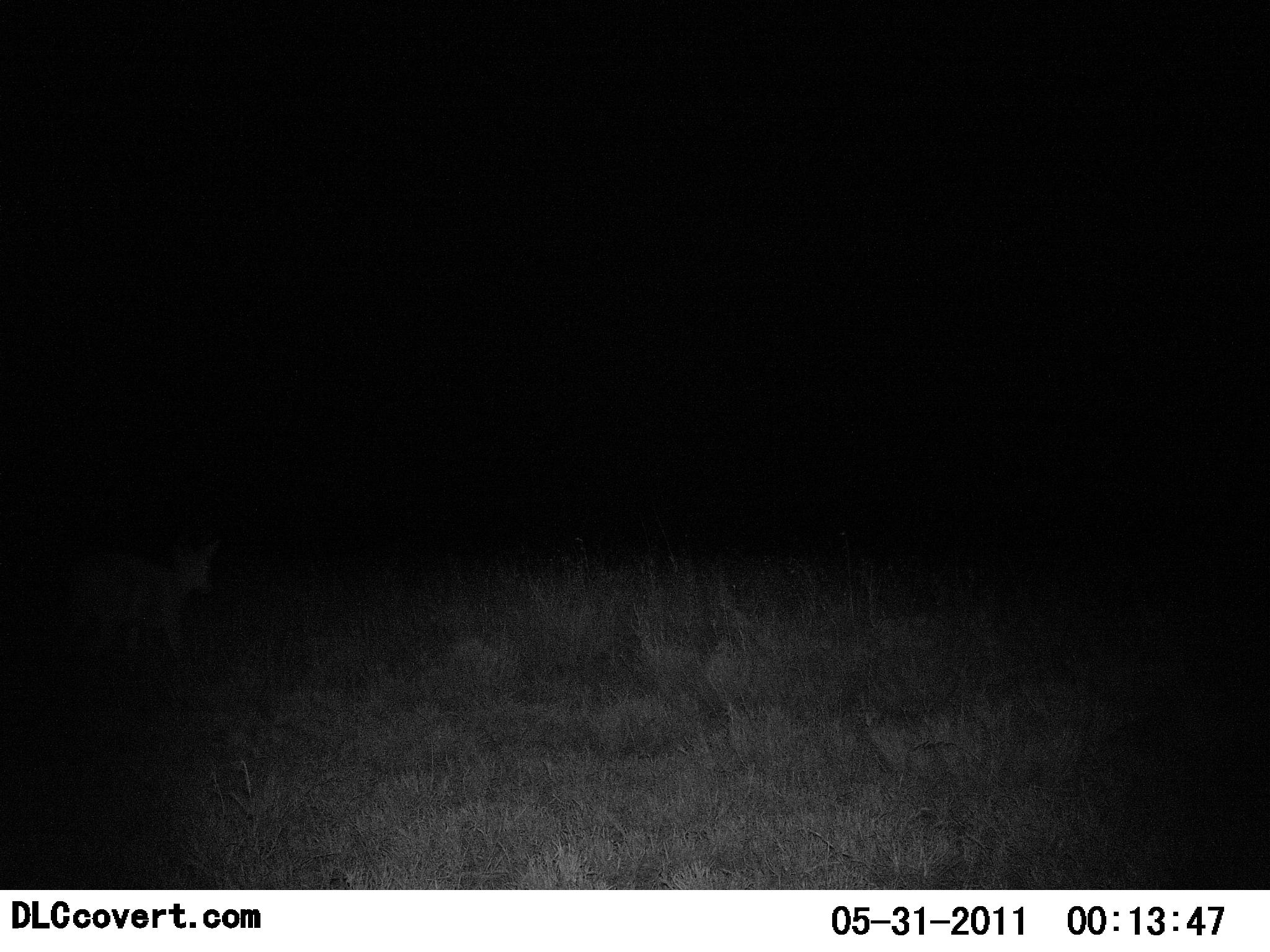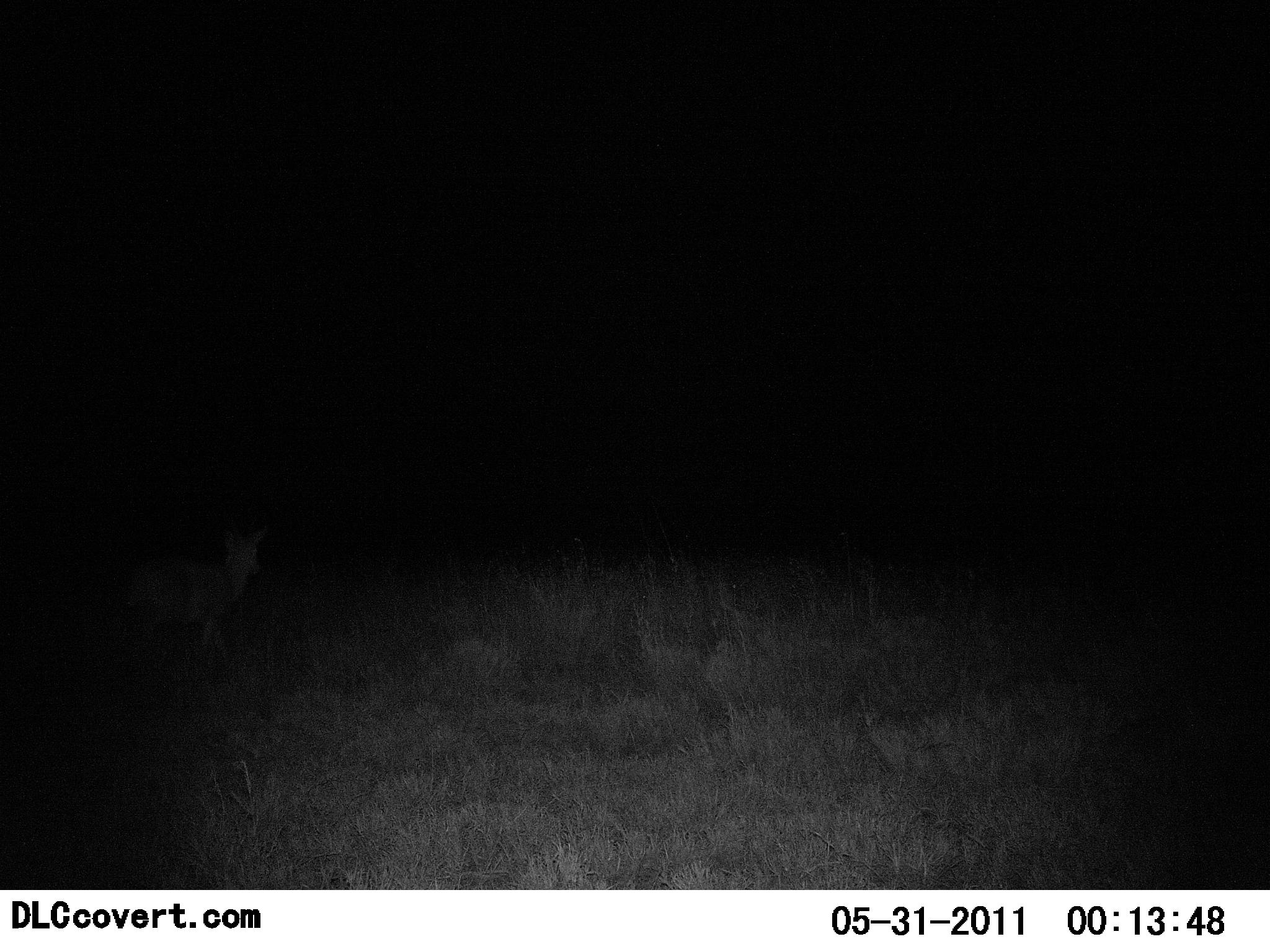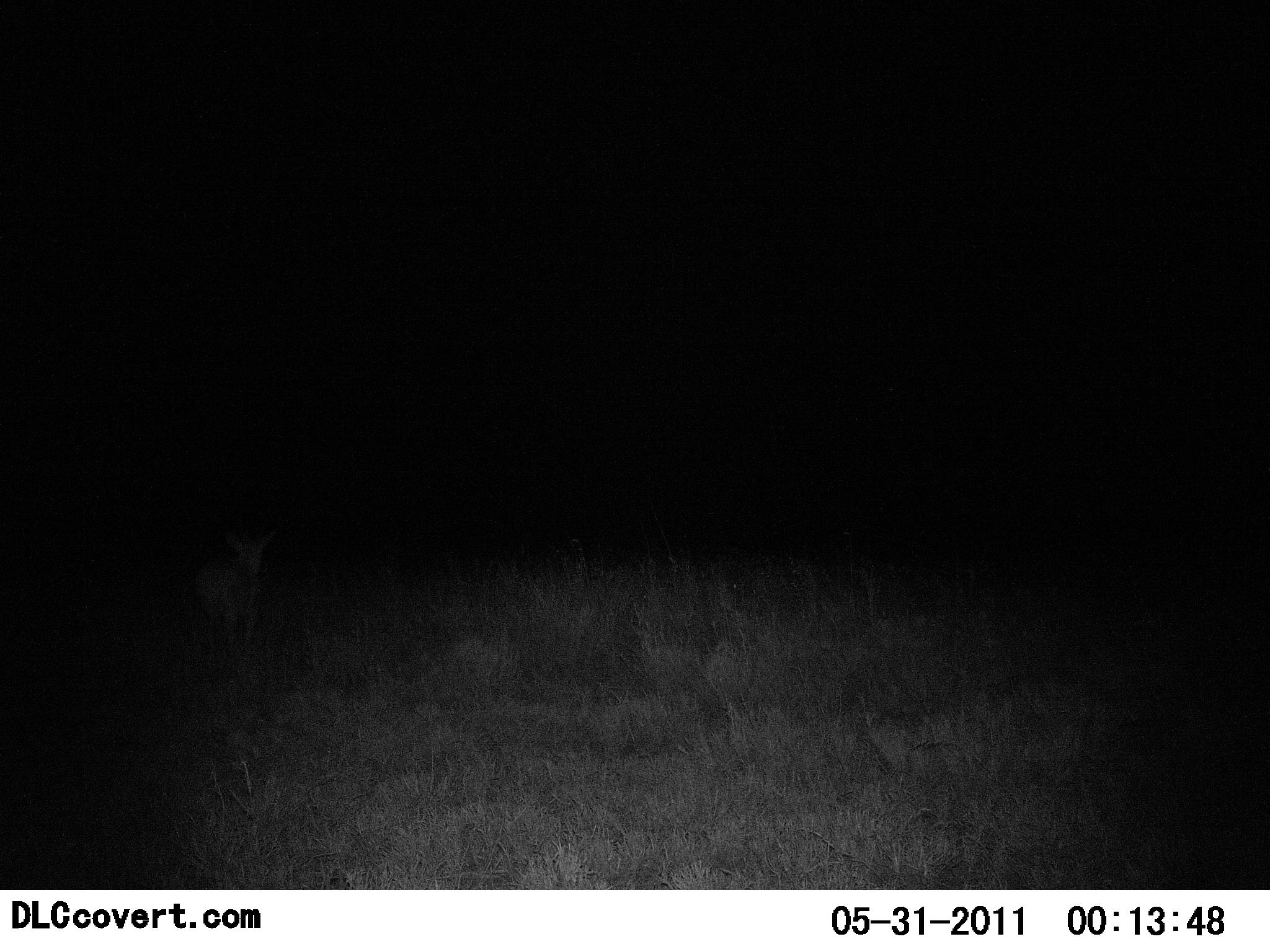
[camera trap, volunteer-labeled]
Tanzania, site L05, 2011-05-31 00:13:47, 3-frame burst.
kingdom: Animalia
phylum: Chordata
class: Mammalia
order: Artiodactyla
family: Bovidae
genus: Redunca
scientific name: Redunca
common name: reedbuck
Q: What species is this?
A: Reedbuck (Redunca).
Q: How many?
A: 1.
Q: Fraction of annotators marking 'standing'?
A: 0%.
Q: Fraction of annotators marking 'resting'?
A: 0%.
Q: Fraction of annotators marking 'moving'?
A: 100%.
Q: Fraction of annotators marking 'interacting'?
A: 0%.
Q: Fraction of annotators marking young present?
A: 0%.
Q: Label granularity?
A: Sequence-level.